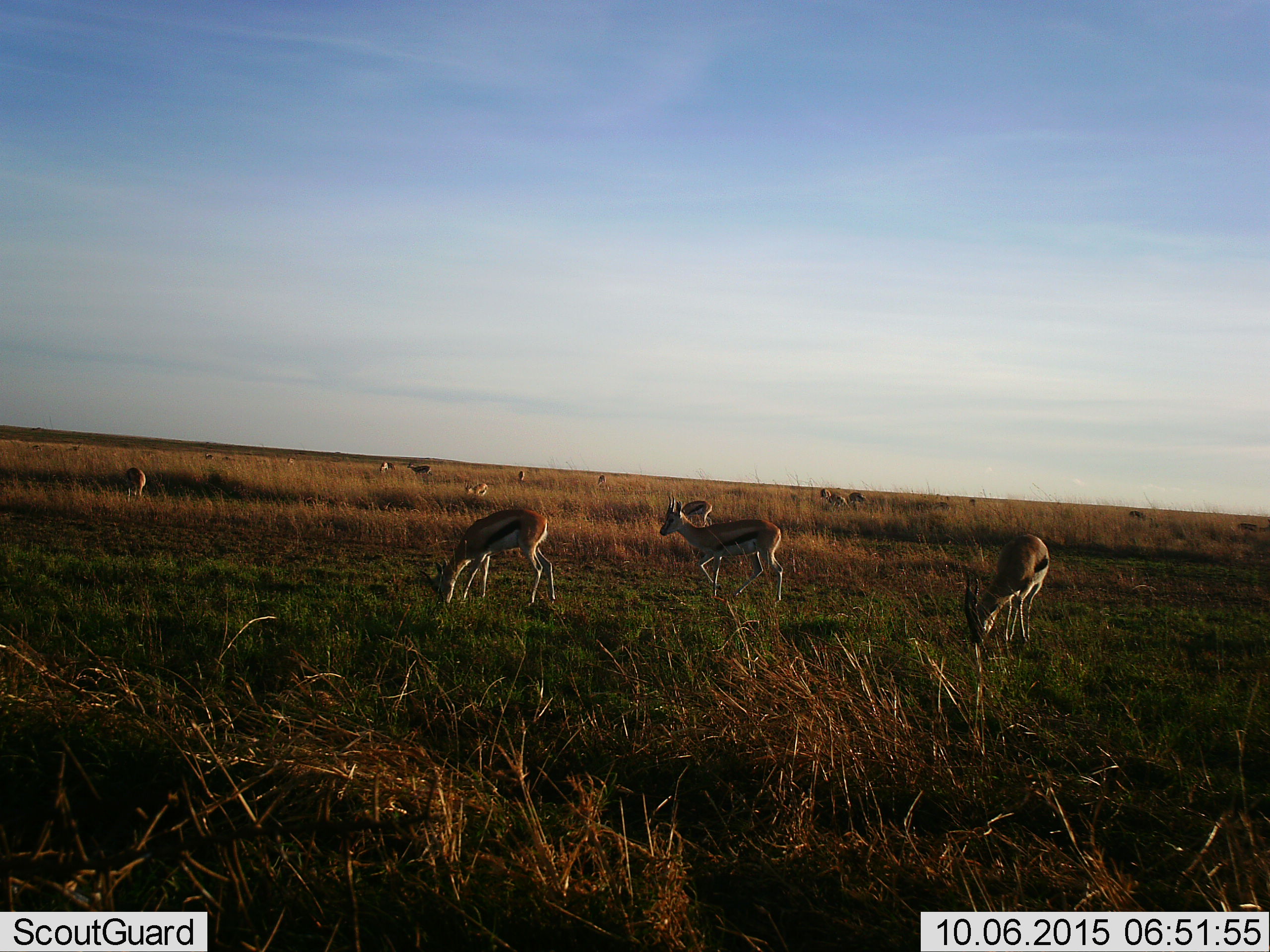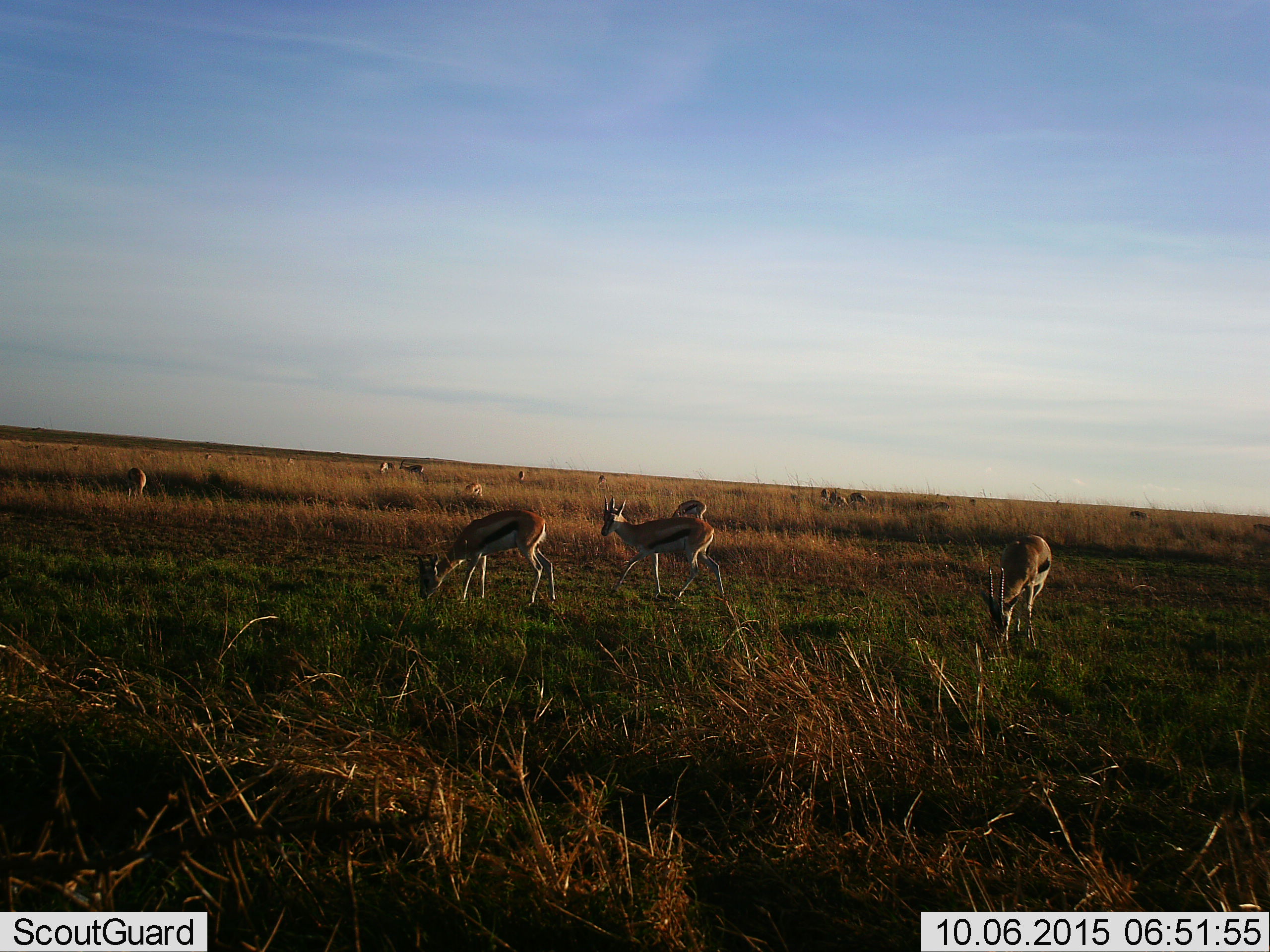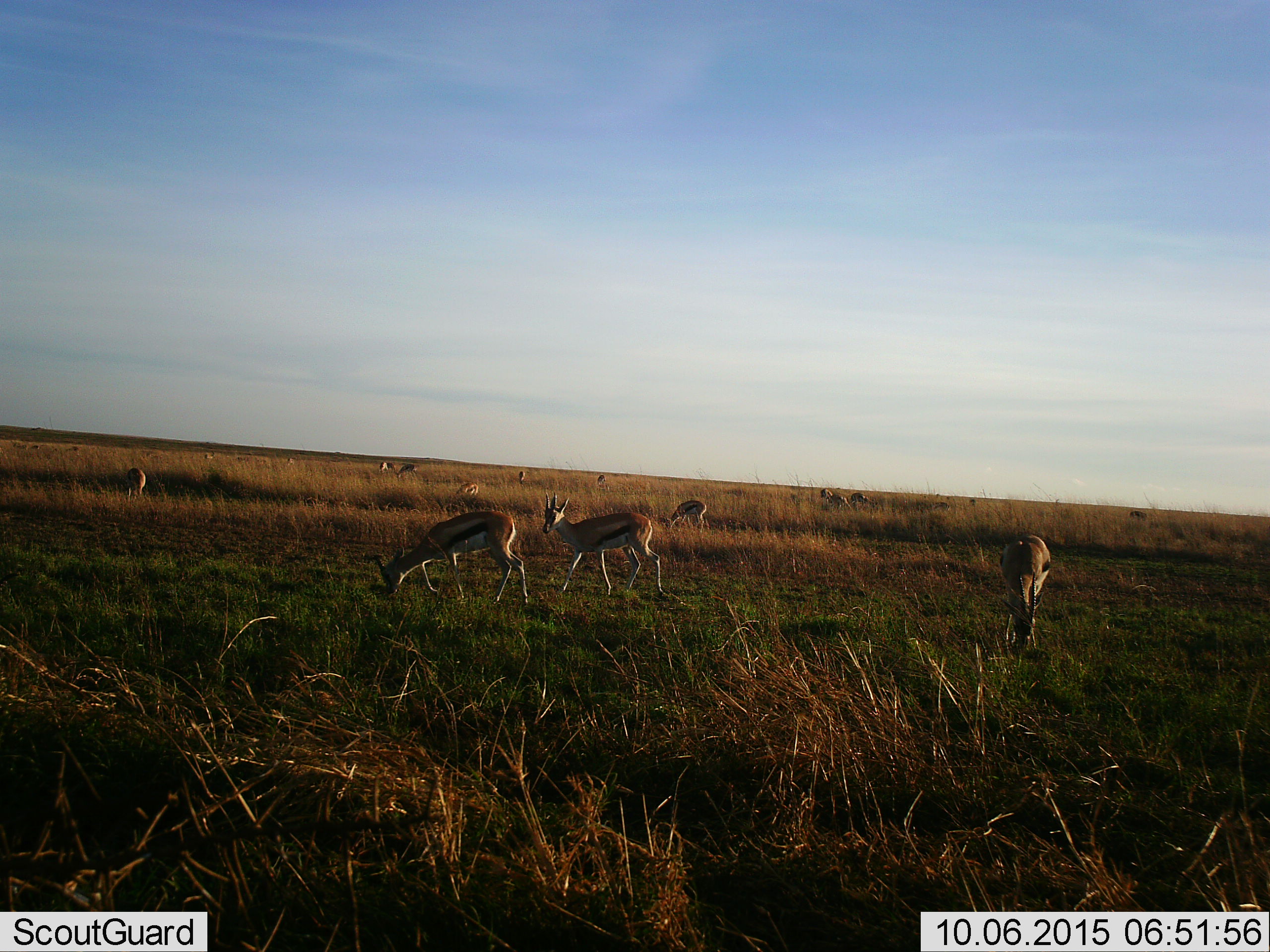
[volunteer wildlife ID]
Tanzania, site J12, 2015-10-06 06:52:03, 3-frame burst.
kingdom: Animalia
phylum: Chordata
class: Mammalia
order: Artiodactyla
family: Bovidae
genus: Eudorcas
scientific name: Eudorcas thomsonii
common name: thomson's gazelle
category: gazellethomsons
Gazellethomsons (thomson's gazelle) (Eudorcas thomsonii), count 11-50. Behavior (volunteer vote fractions): standing 67%, resting 0%, moving 89%, interacting 0%. Young present (vote fraction): 11%. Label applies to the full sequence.